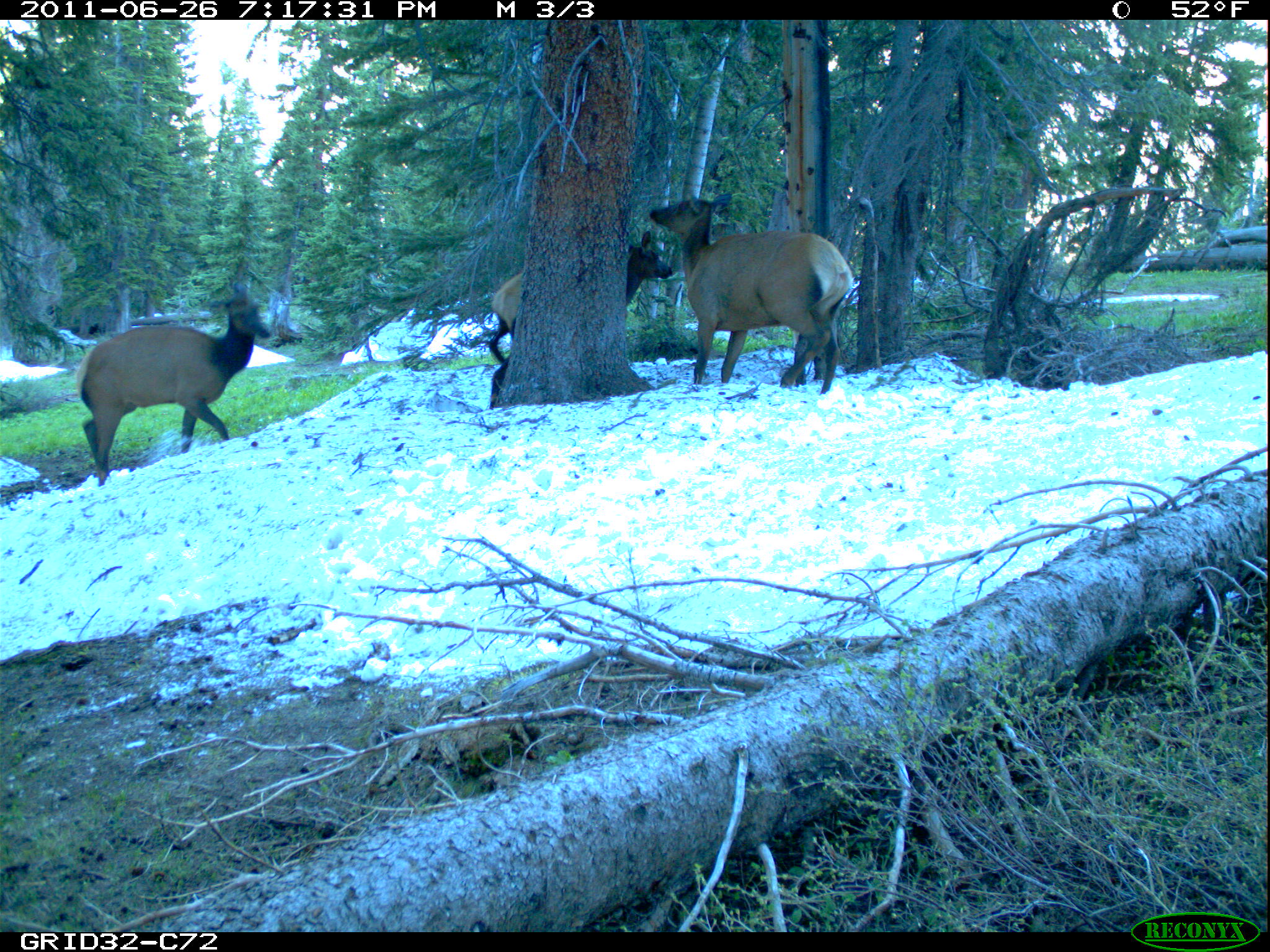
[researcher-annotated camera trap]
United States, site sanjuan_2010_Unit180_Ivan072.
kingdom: Animalia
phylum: Chordata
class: Mammalia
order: Artiodactyla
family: Cervidae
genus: Cervus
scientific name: Cervus elaphus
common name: red deer